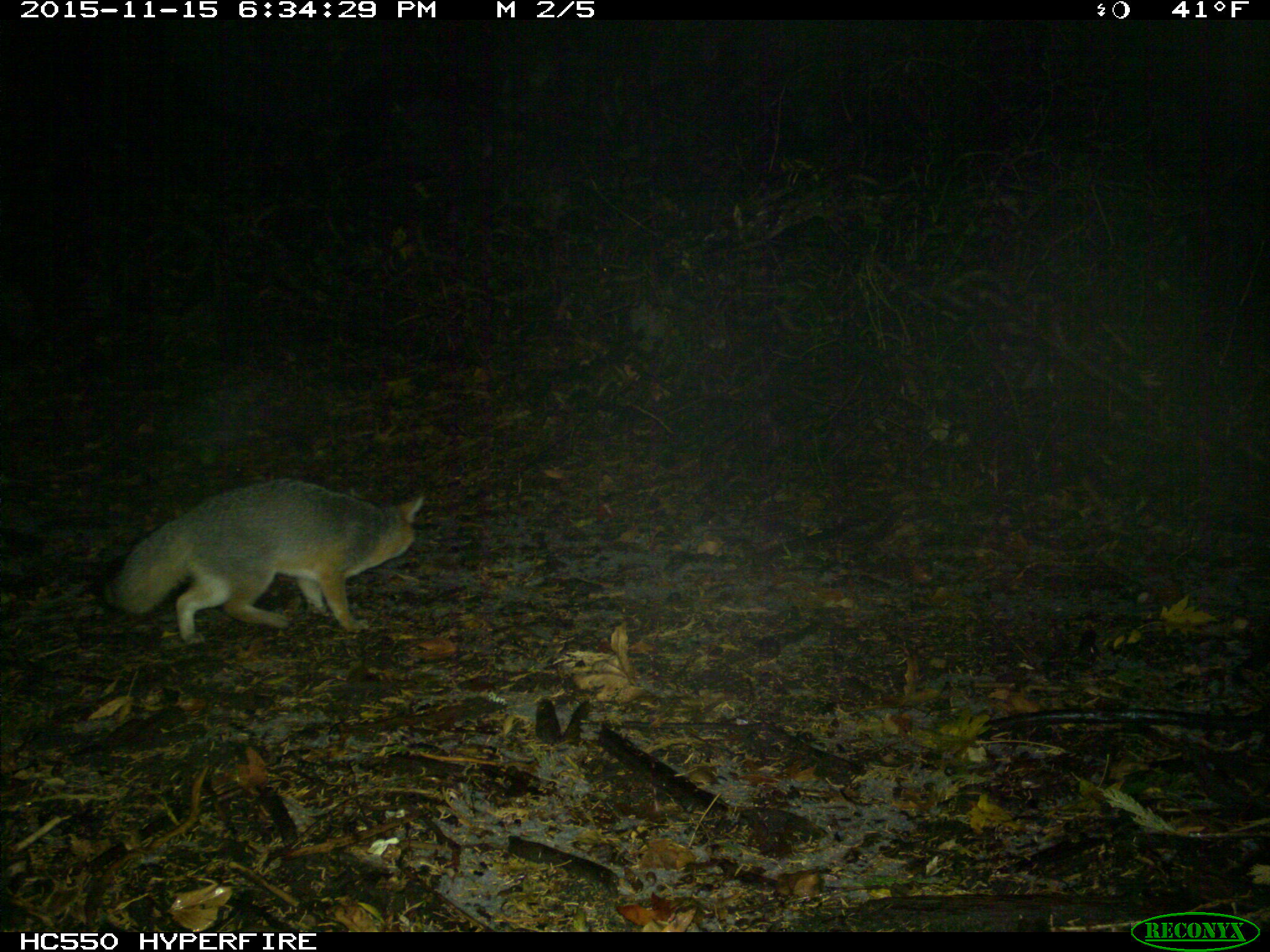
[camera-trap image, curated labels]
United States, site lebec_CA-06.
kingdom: Animalia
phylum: Chordata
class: Mammalia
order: Carnivora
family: Canidae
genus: Urocyon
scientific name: Urocyon cinereoargenteus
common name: gray fox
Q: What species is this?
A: Urocyon cinereoargenteus (gray fox).